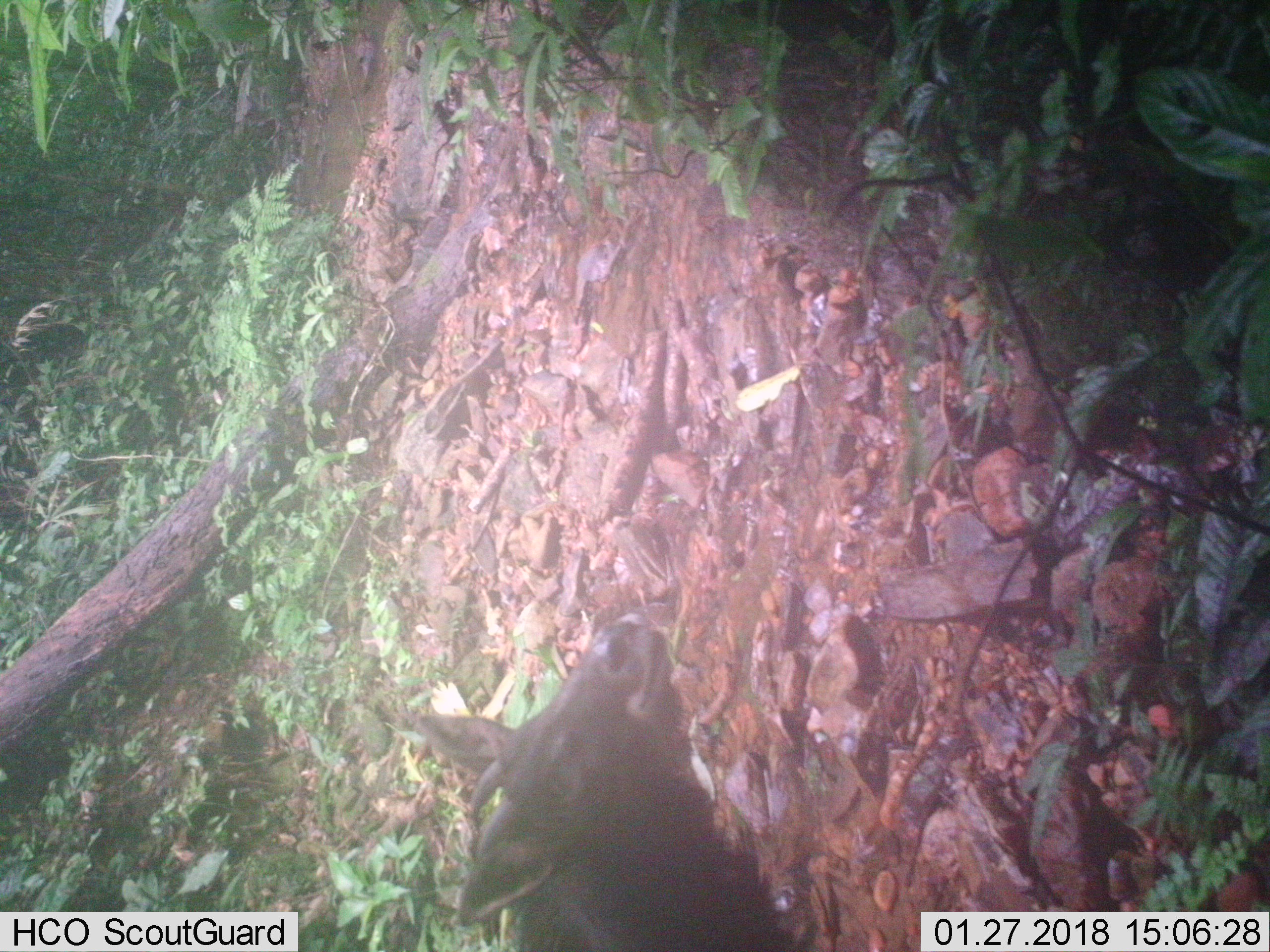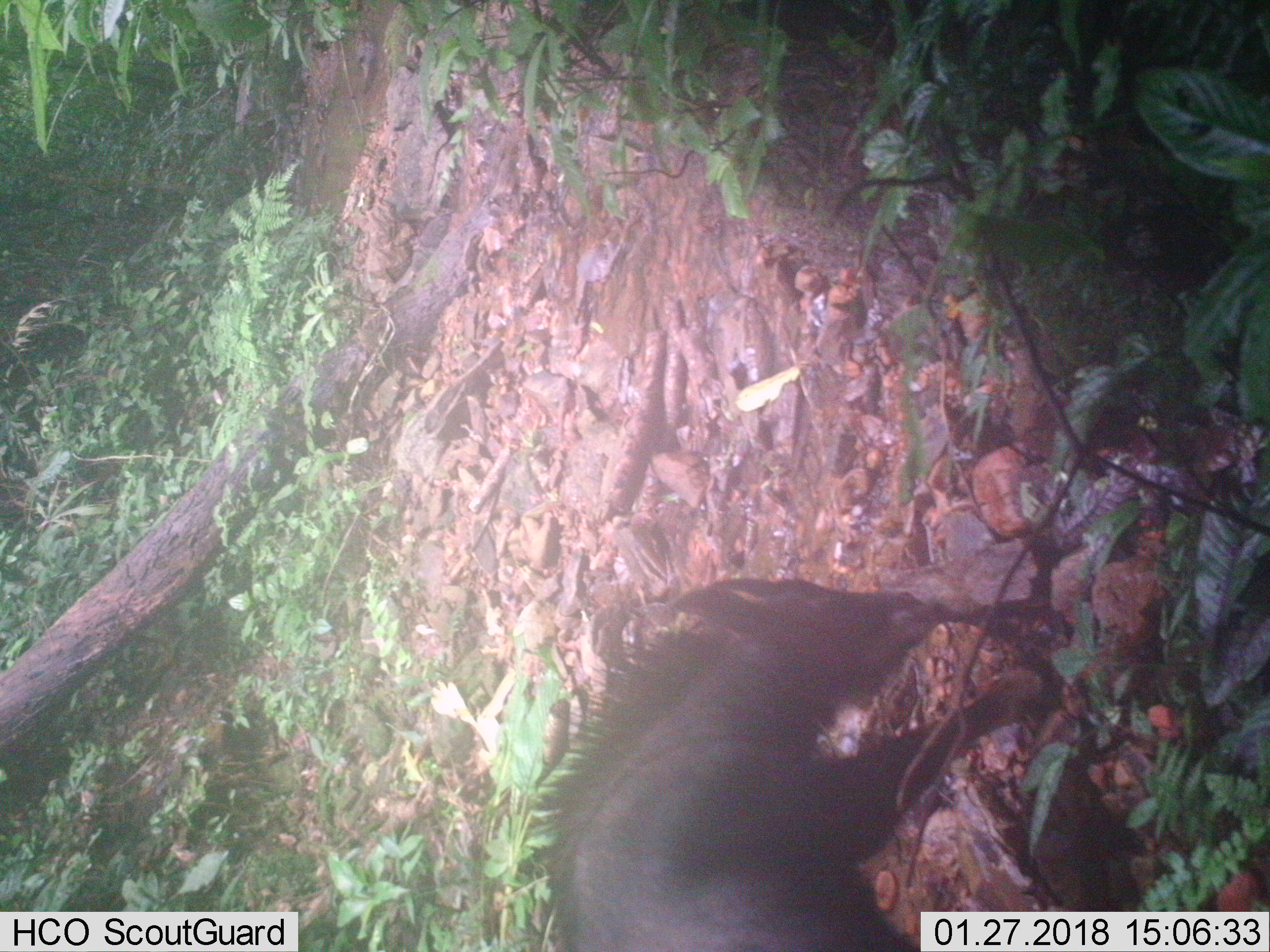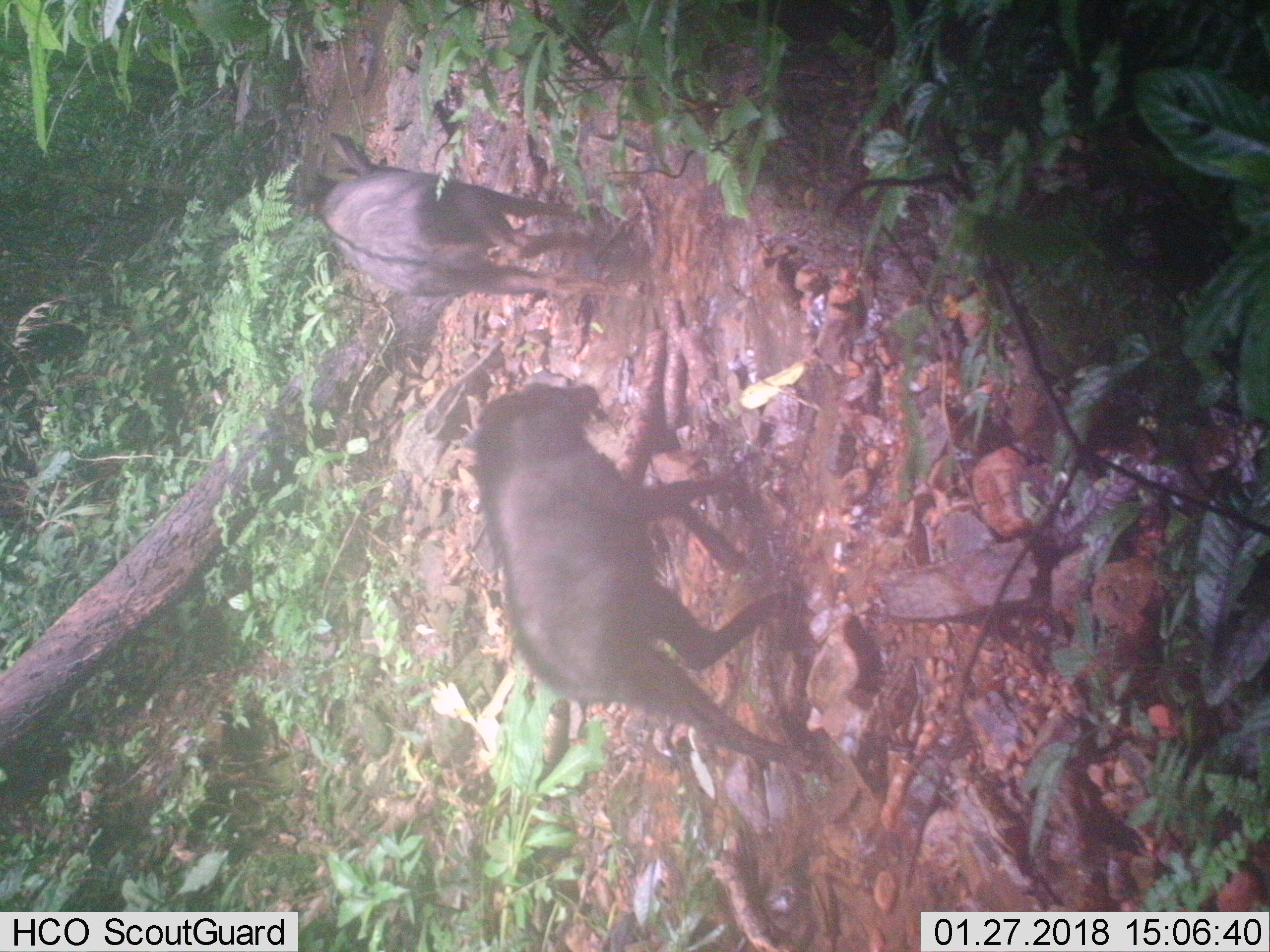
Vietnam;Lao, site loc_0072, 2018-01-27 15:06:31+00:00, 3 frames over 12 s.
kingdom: Animalia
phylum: Chordata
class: Mammalia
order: Artiodactyla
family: Bovidae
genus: Capricornis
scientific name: Capricornis sumatraensis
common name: chinese serow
Chinese serow (Capricornis sumatraensis). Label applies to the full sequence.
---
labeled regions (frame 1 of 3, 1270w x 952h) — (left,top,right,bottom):
chinese serow: (414,612,815,952)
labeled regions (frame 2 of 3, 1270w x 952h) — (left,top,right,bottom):
chinese serow: (534,577,1043,952)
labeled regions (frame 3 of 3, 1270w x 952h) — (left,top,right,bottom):
chinese serow: (463,381,811,775); (281,125,650,300)